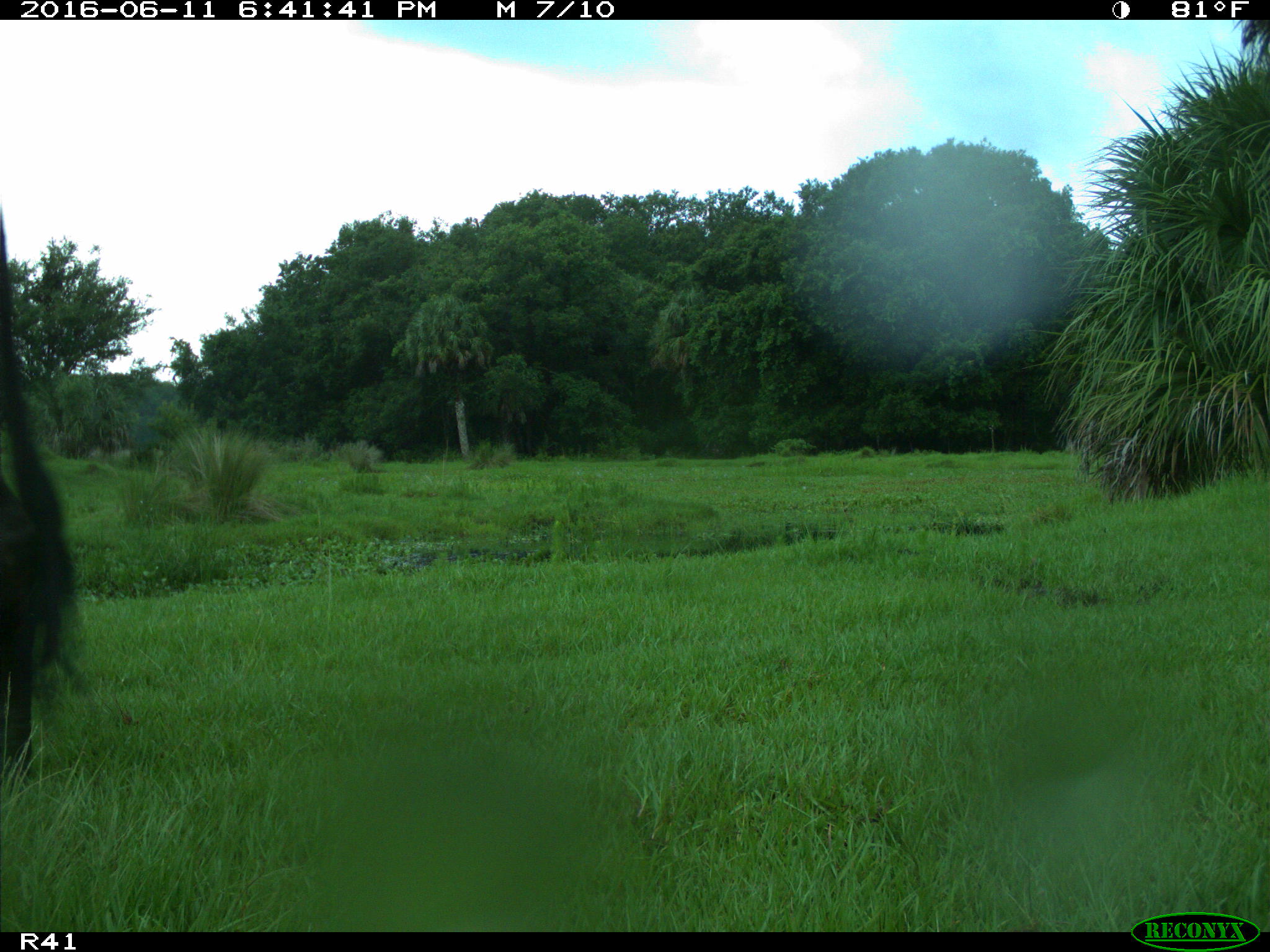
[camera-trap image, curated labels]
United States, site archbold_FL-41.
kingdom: Animalia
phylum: Chordata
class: Mammalia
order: Artiodactyla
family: Bovidae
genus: Bos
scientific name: Bos taurus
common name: domestic cow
Bos taurus (domestic cow).